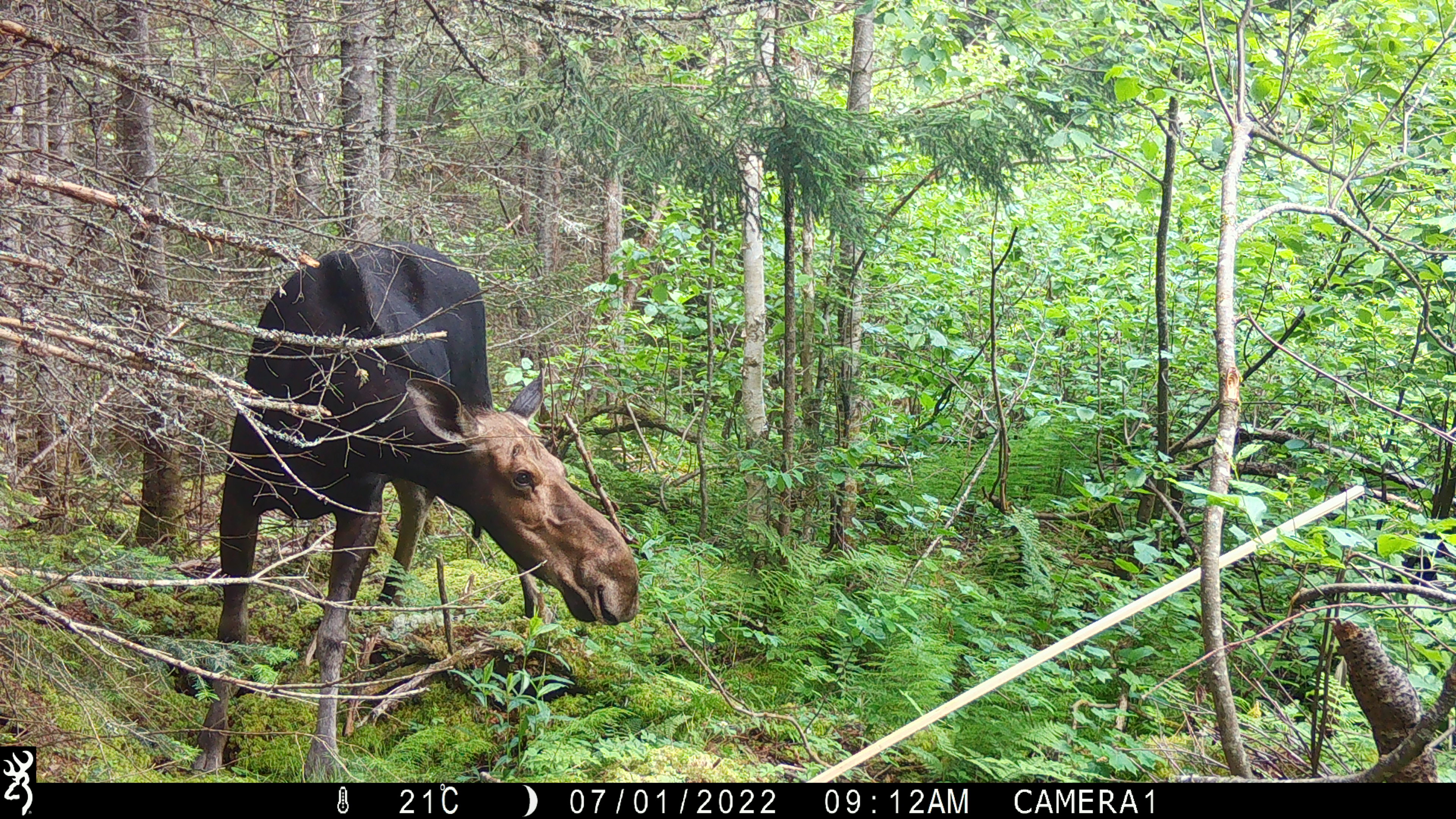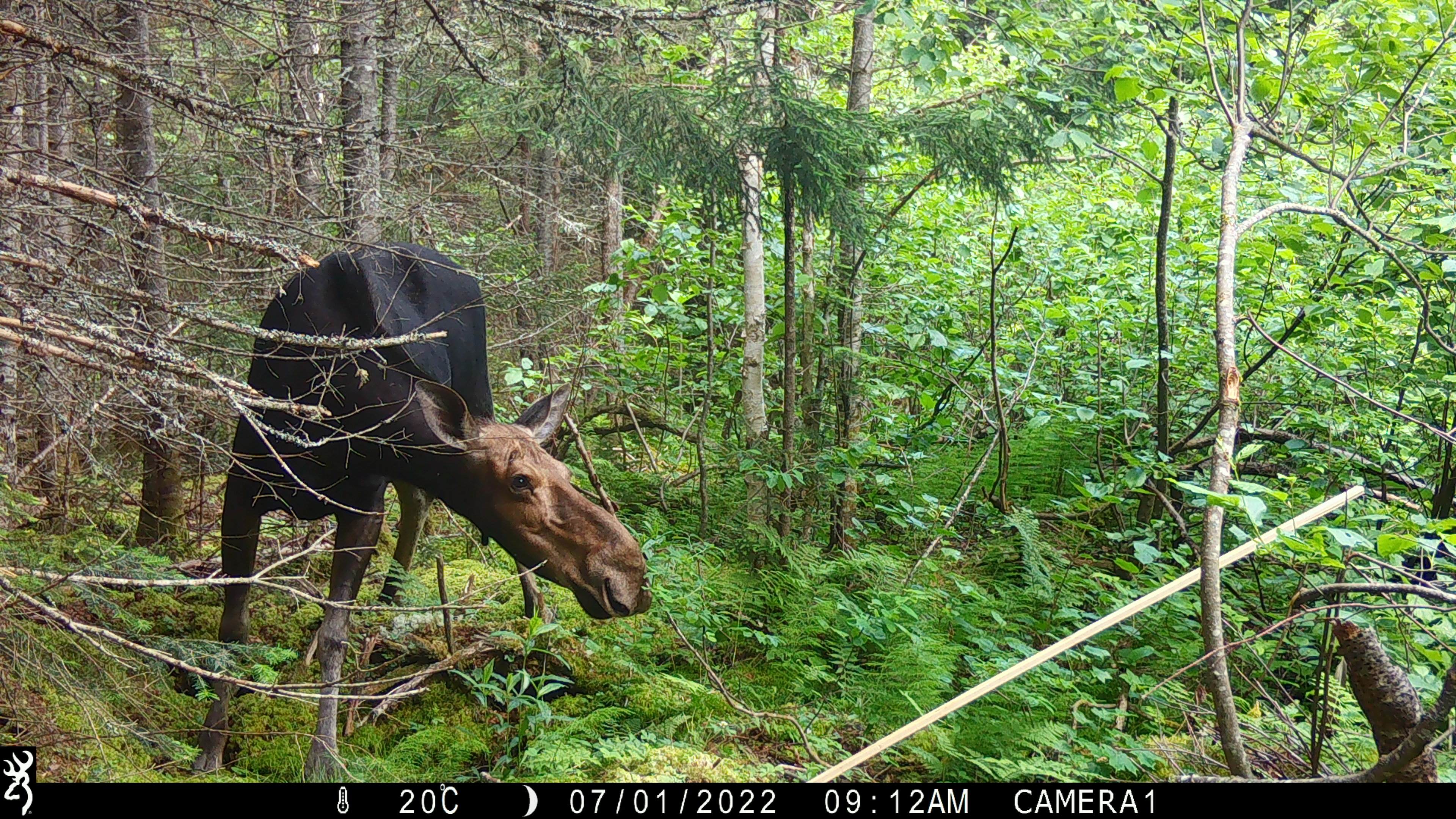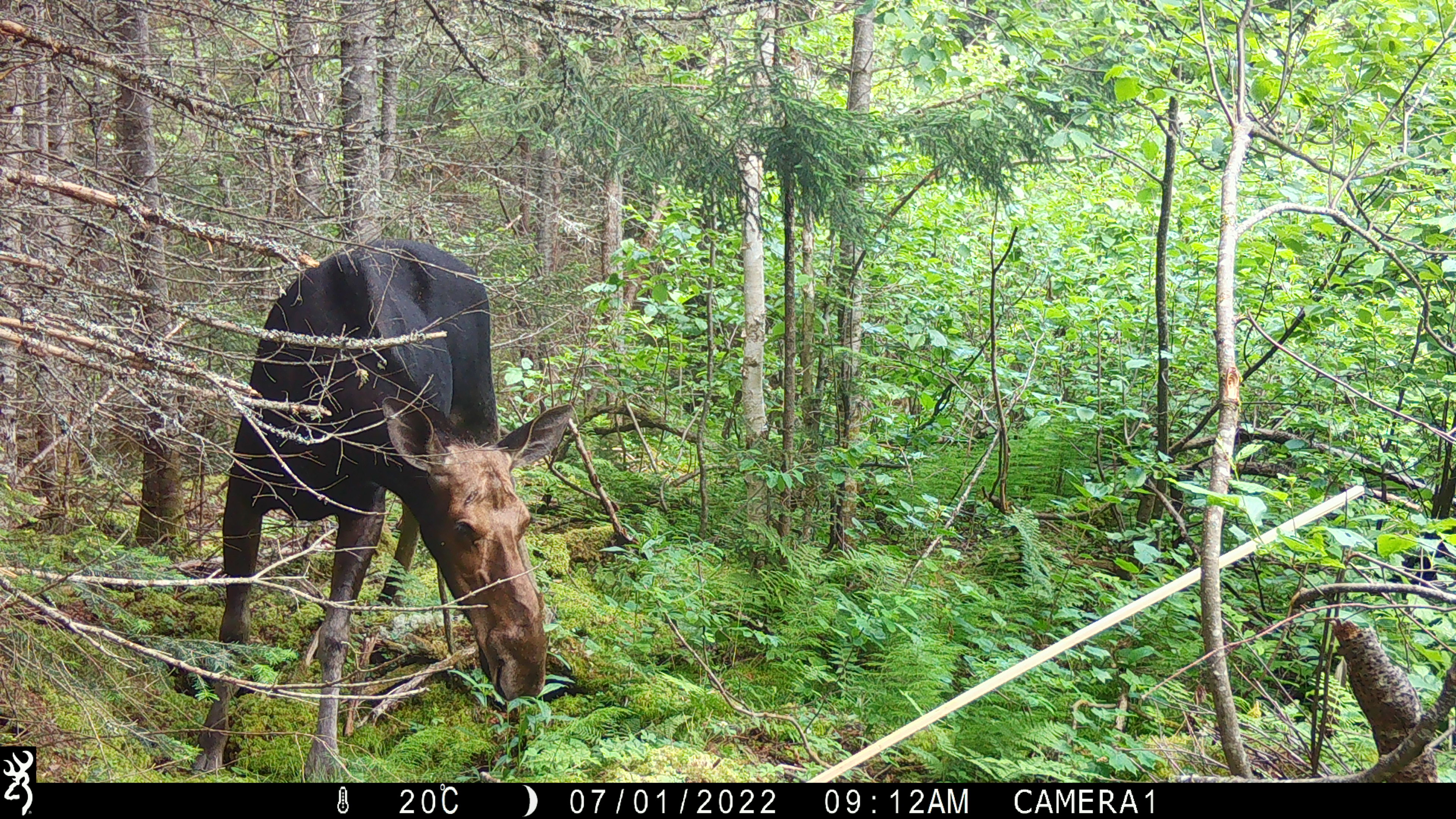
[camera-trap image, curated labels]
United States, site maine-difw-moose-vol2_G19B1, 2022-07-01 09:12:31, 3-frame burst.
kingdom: Animalia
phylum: Chordata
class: Mammalia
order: Artiodactyla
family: Cervidae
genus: Alces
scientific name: Alces alces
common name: moose